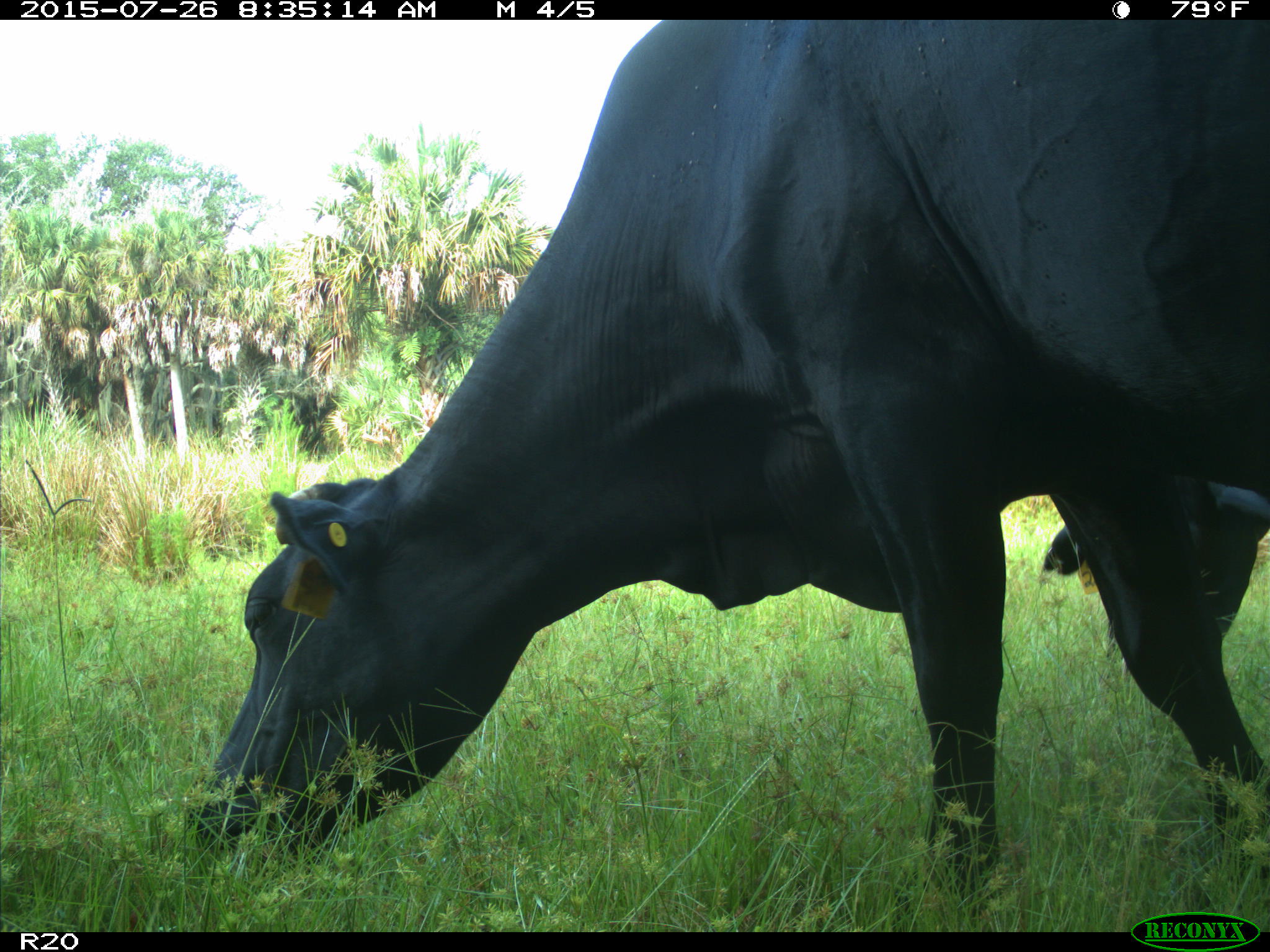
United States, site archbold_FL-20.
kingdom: Animalia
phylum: Chordata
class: Mammalia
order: Artiodactyla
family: Bovidae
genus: Bos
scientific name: Bos taurus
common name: domestic cow